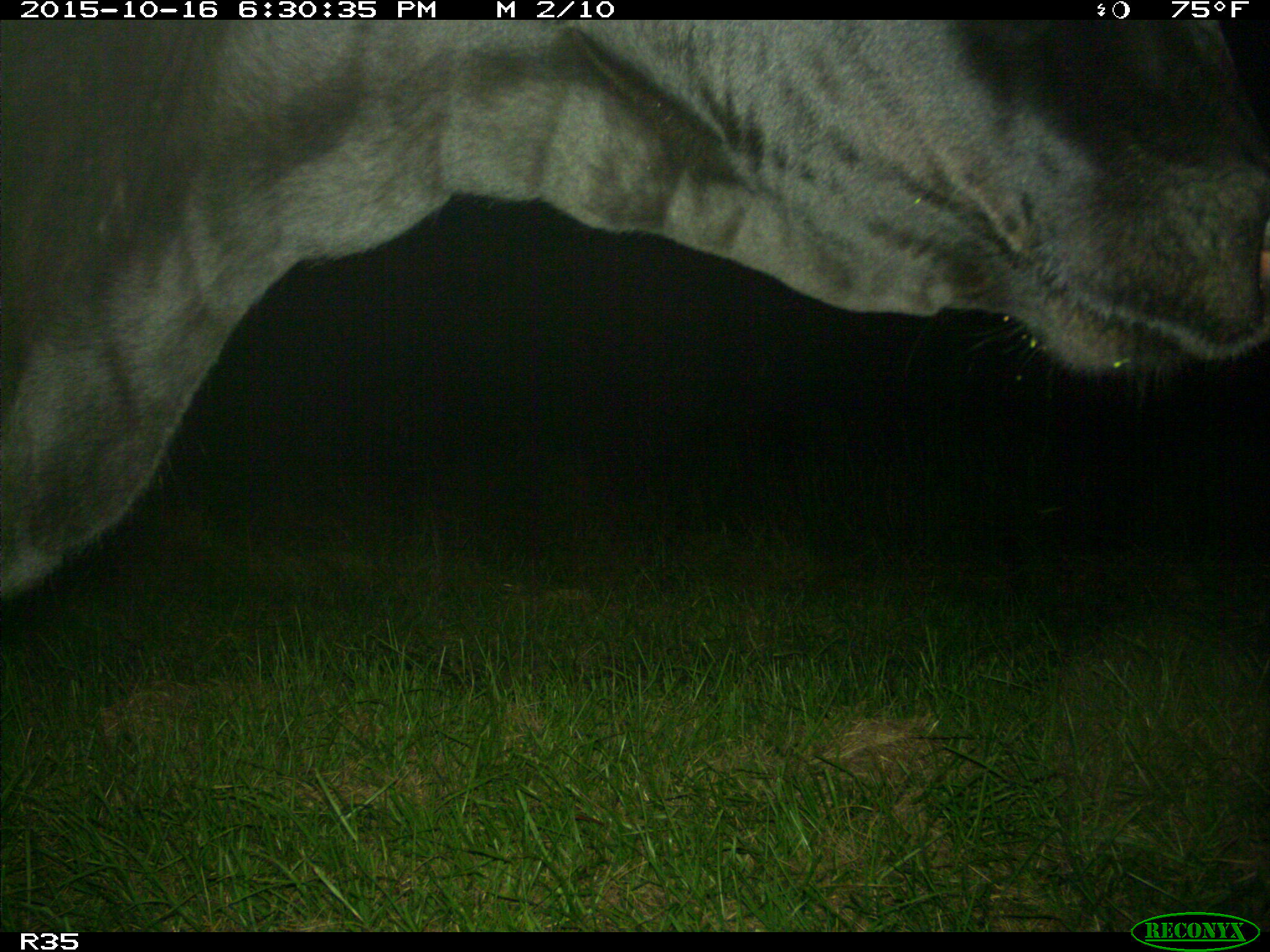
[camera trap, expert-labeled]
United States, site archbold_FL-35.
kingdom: Animalia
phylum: Chordata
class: Mammalia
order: Artiodactyla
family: Bovidae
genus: Bos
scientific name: Bos taurus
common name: domestic cow